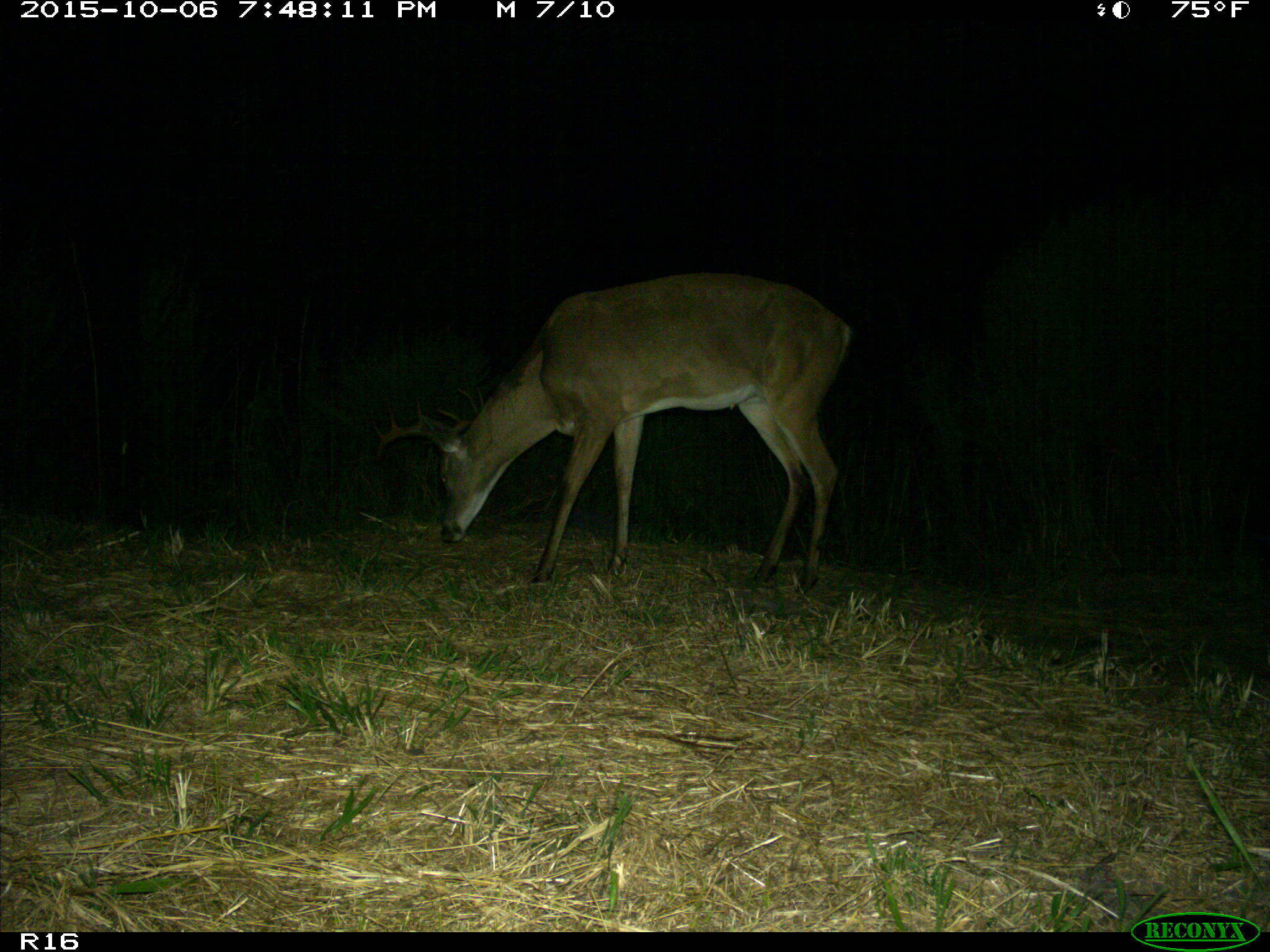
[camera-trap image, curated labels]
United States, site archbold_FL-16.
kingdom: Animalia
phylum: Chordata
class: Mammalia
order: Artiodactyla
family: Cervidae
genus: Odocoileus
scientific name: Odocoileus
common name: deer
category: unidentified deer